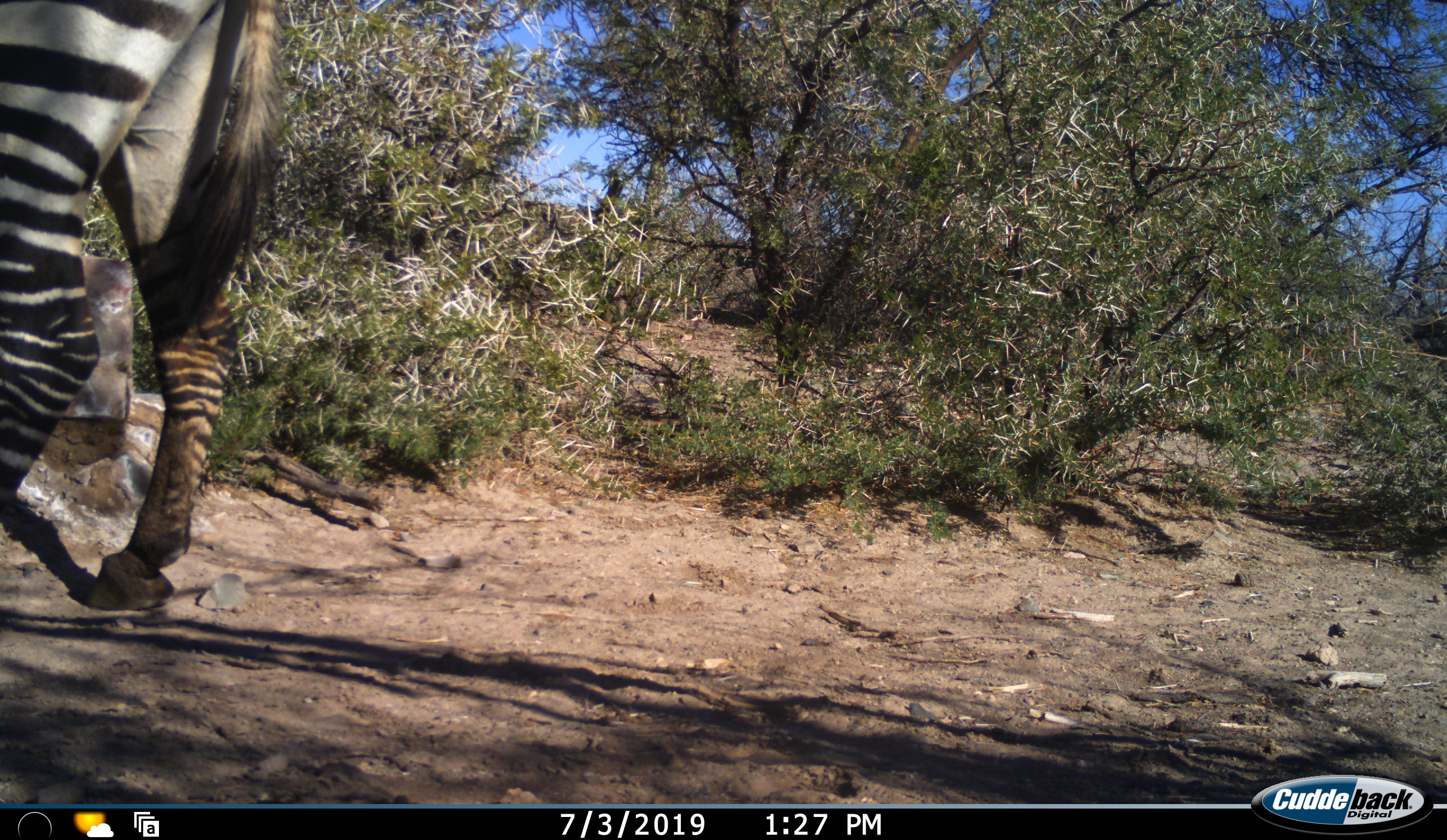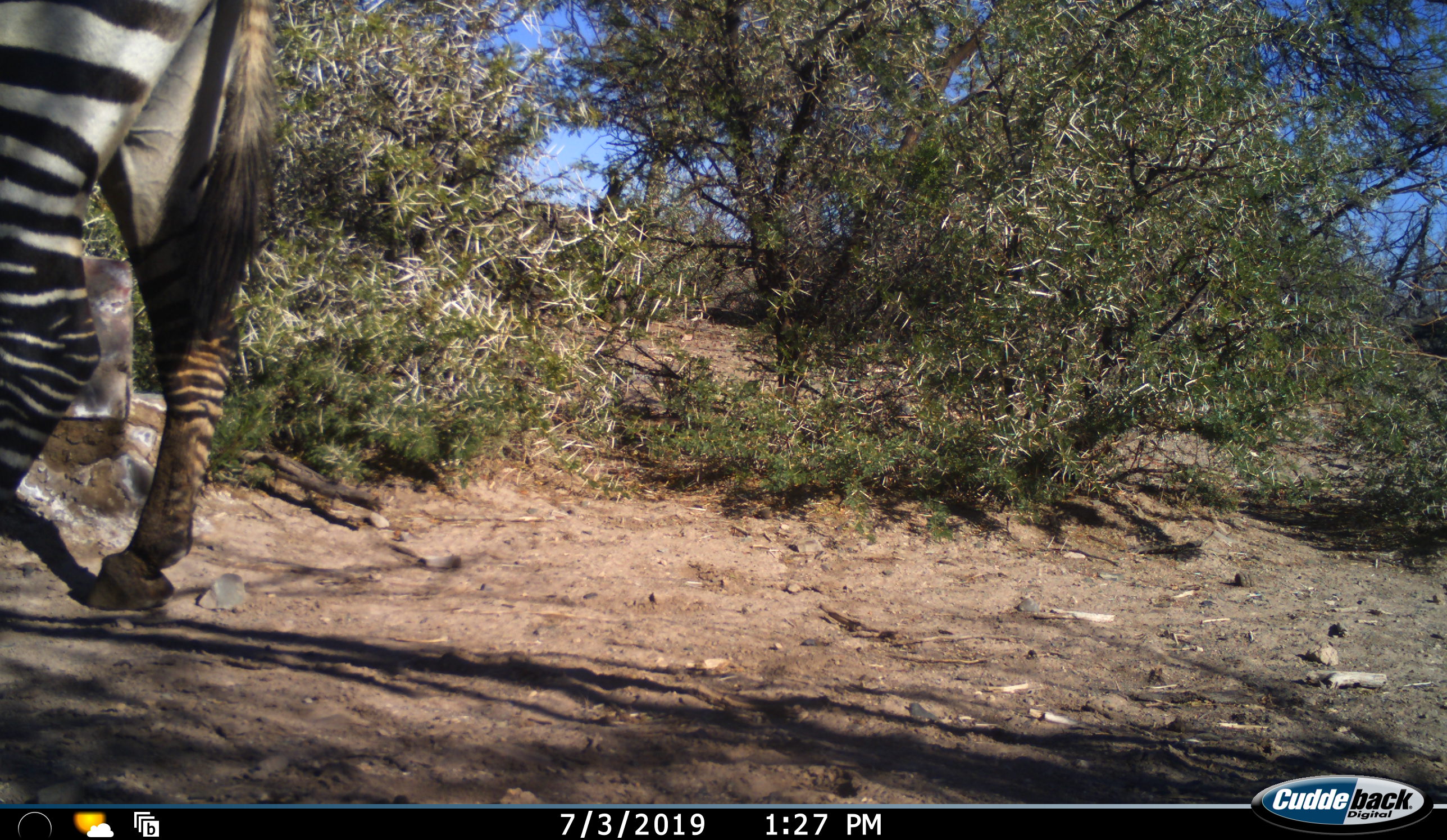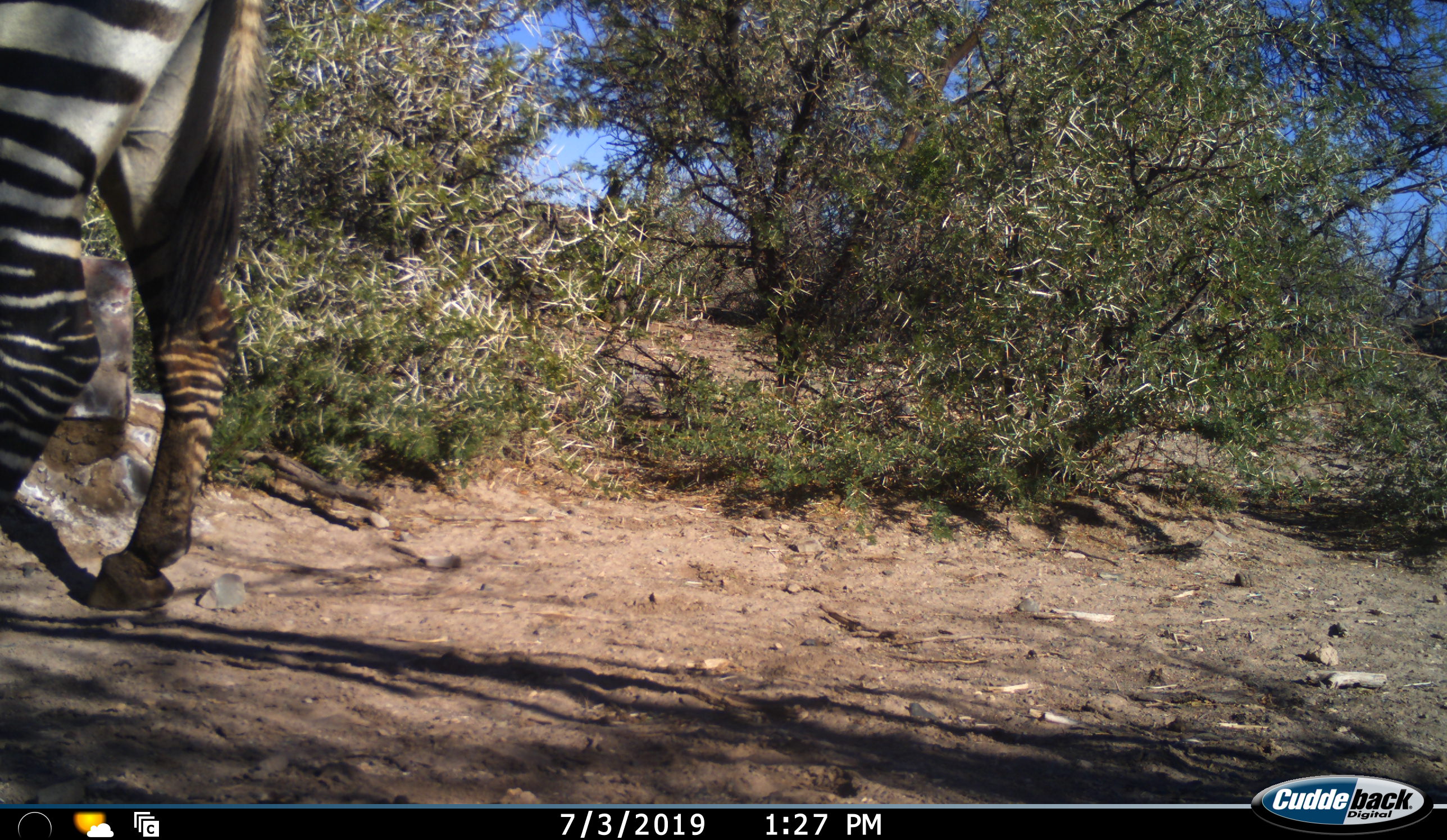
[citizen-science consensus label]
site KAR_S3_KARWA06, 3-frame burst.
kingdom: Animalia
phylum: Chordata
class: Mammalia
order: Perissodactyla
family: Equidae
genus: Equus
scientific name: Equus zebra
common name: mountain zebra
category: zebramountain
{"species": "zebramountain (mountain zebra) (Equus zebra)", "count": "1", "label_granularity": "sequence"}